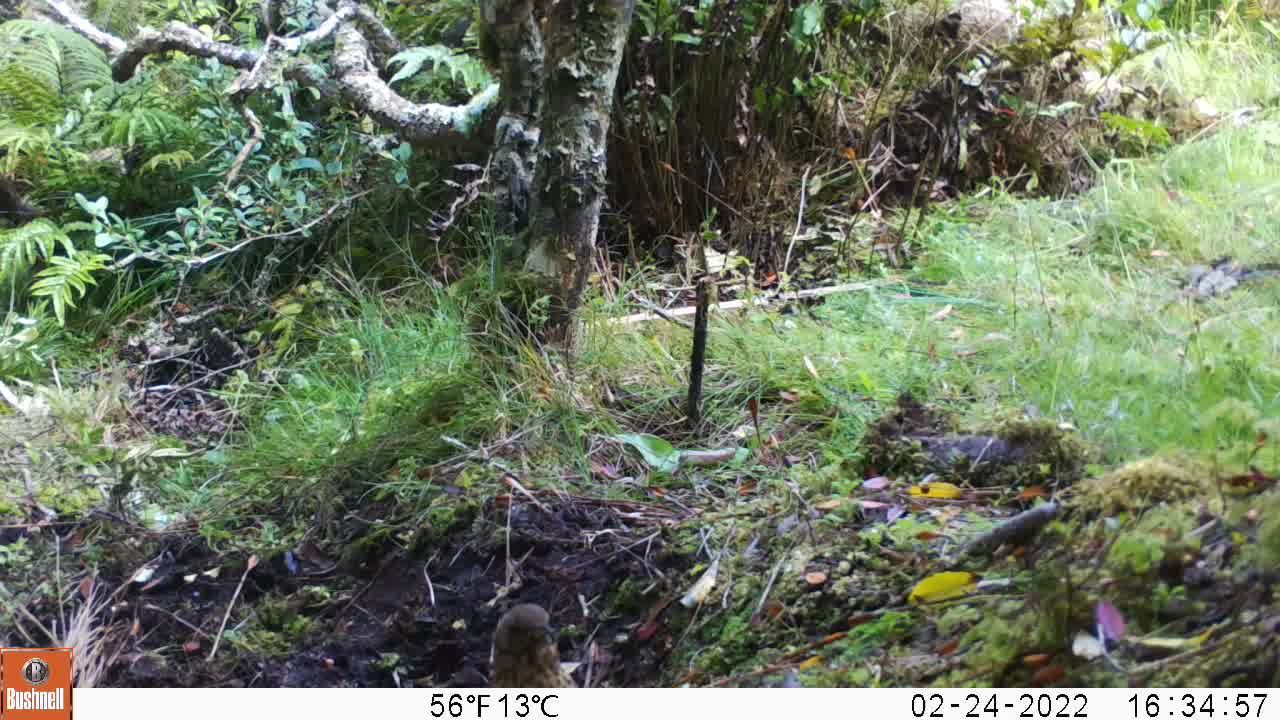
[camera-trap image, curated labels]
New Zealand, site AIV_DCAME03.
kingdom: Animalia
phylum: Chordata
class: Aves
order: Passeriformes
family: Turdidae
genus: Turdus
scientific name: Turdus philomelos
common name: song thrush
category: thrush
Thrush (song thrush) (Turdus philomelos).